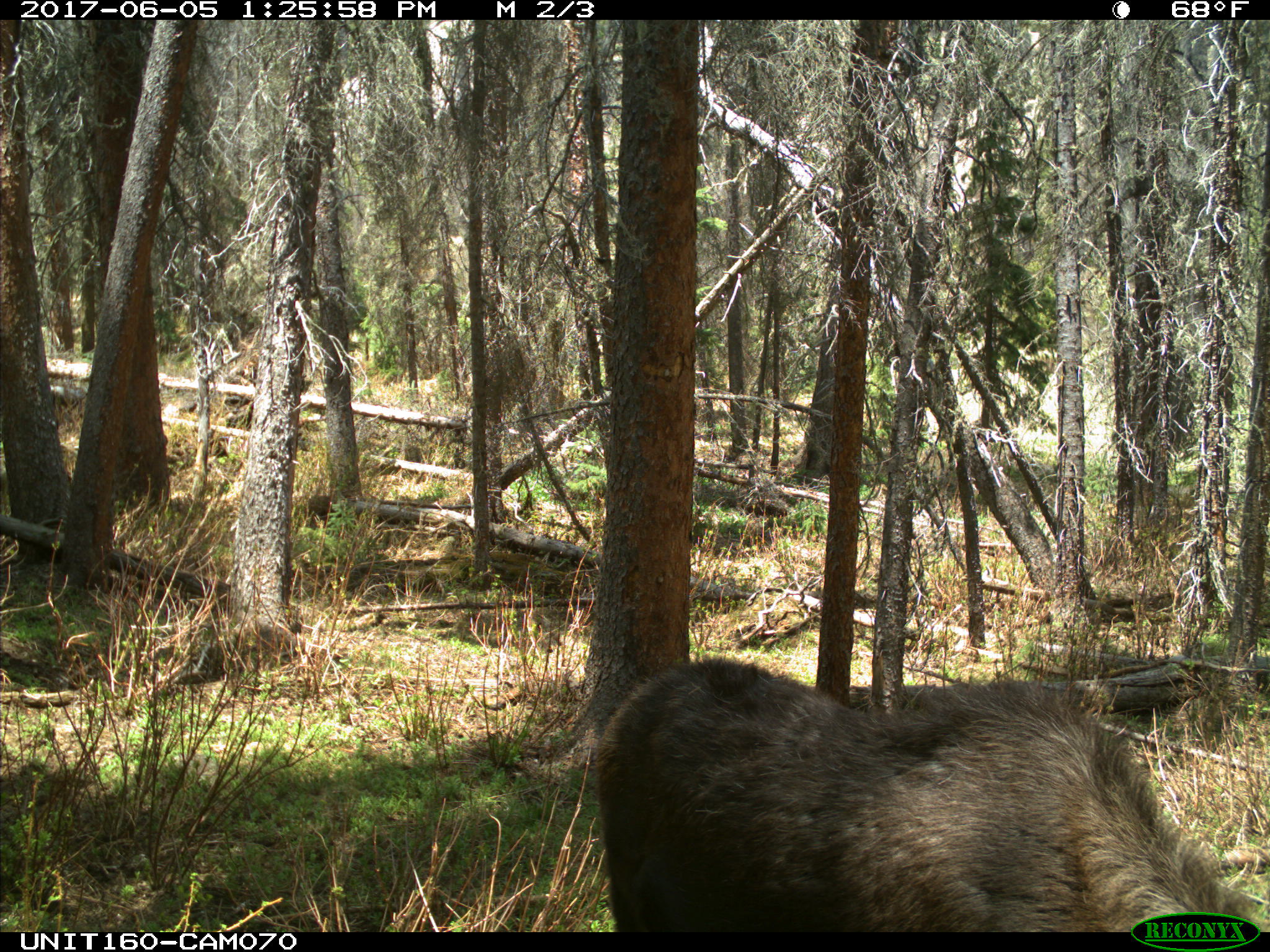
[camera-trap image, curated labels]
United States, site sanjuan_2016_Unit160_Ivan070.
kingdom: Animalia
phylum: Chordata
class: Mammalia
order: Artiodactyla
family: Cervidae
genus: Alces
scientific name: Alces alces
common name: moose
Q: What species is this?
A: Alces alces (moose).